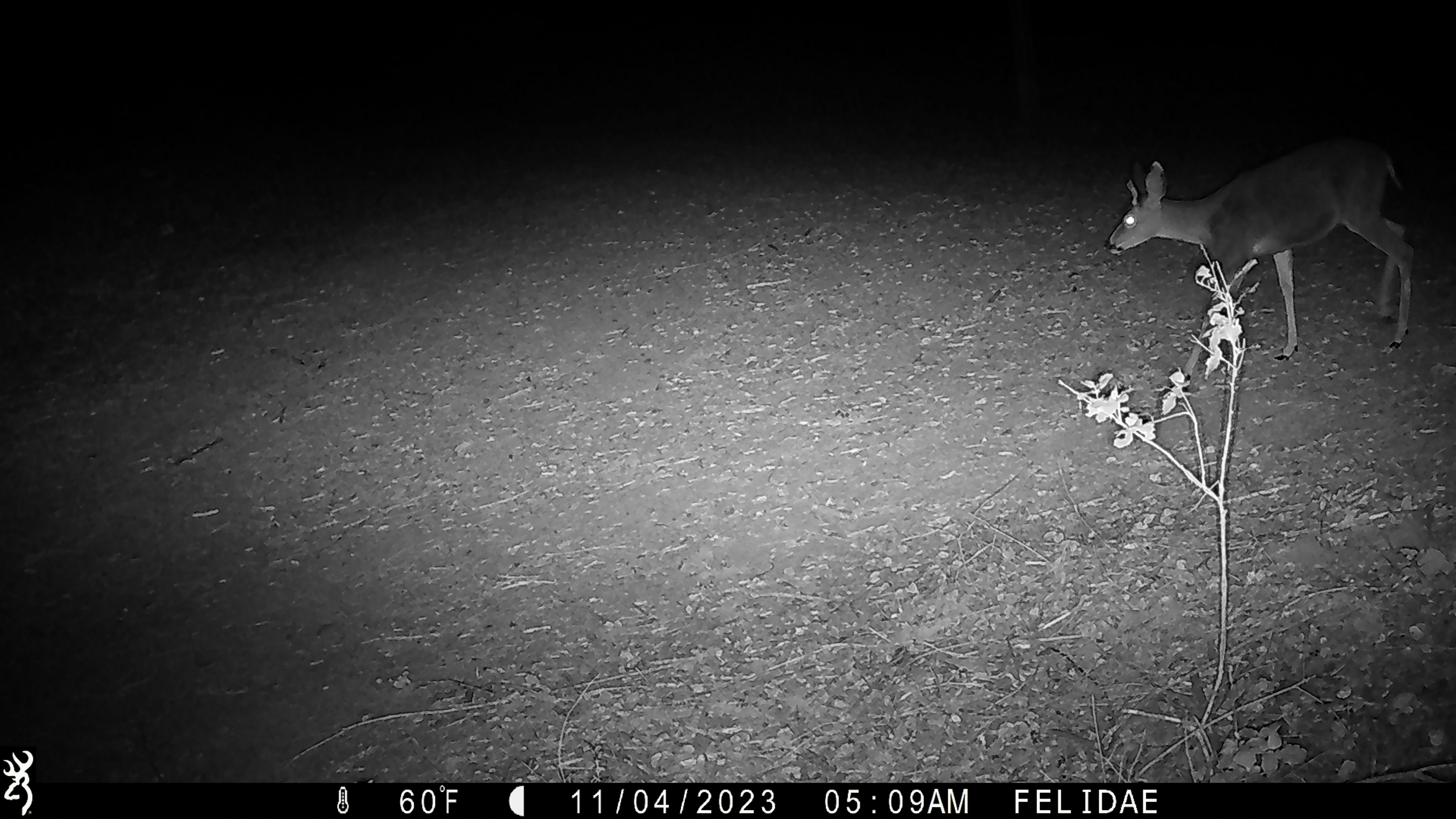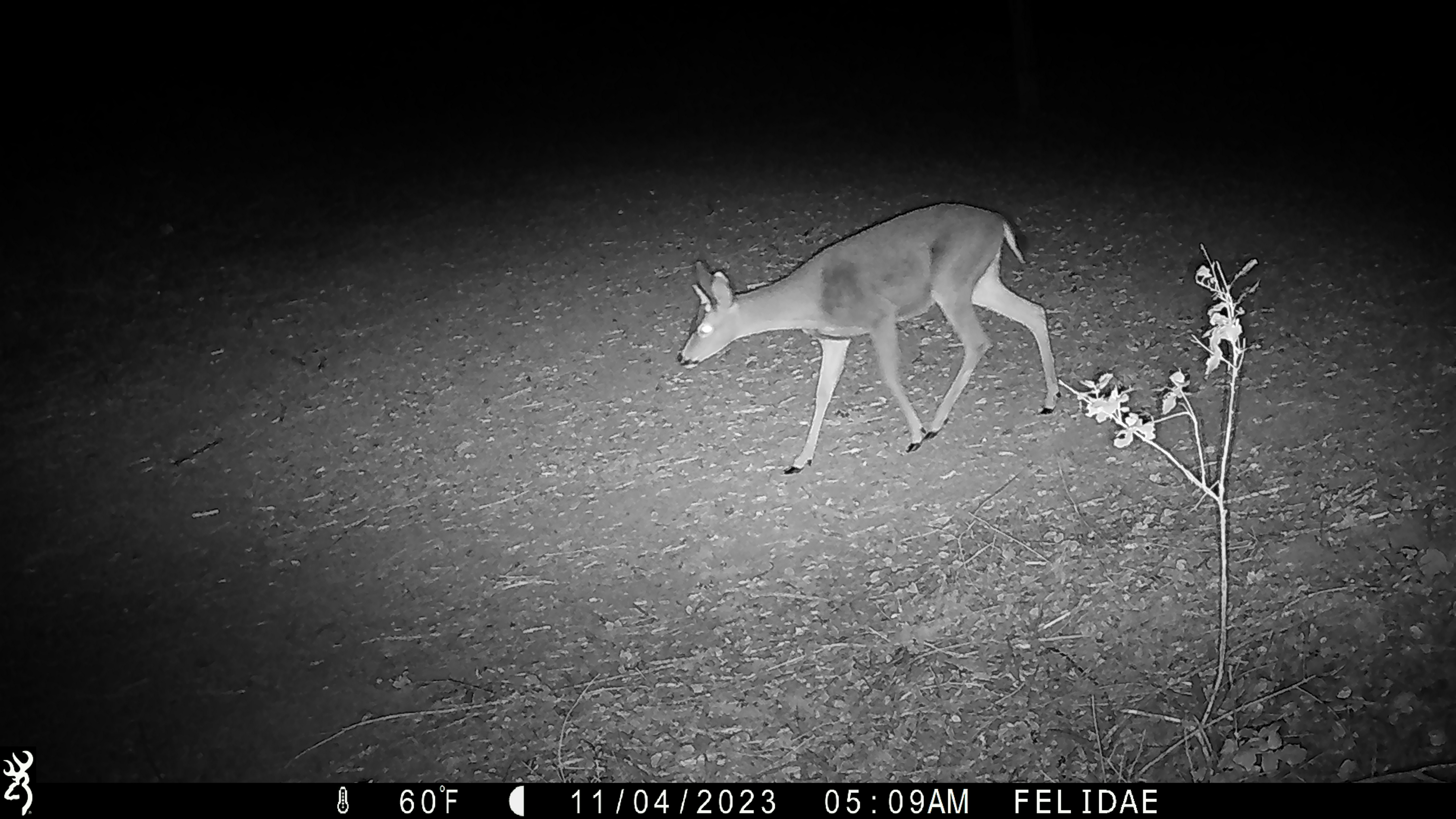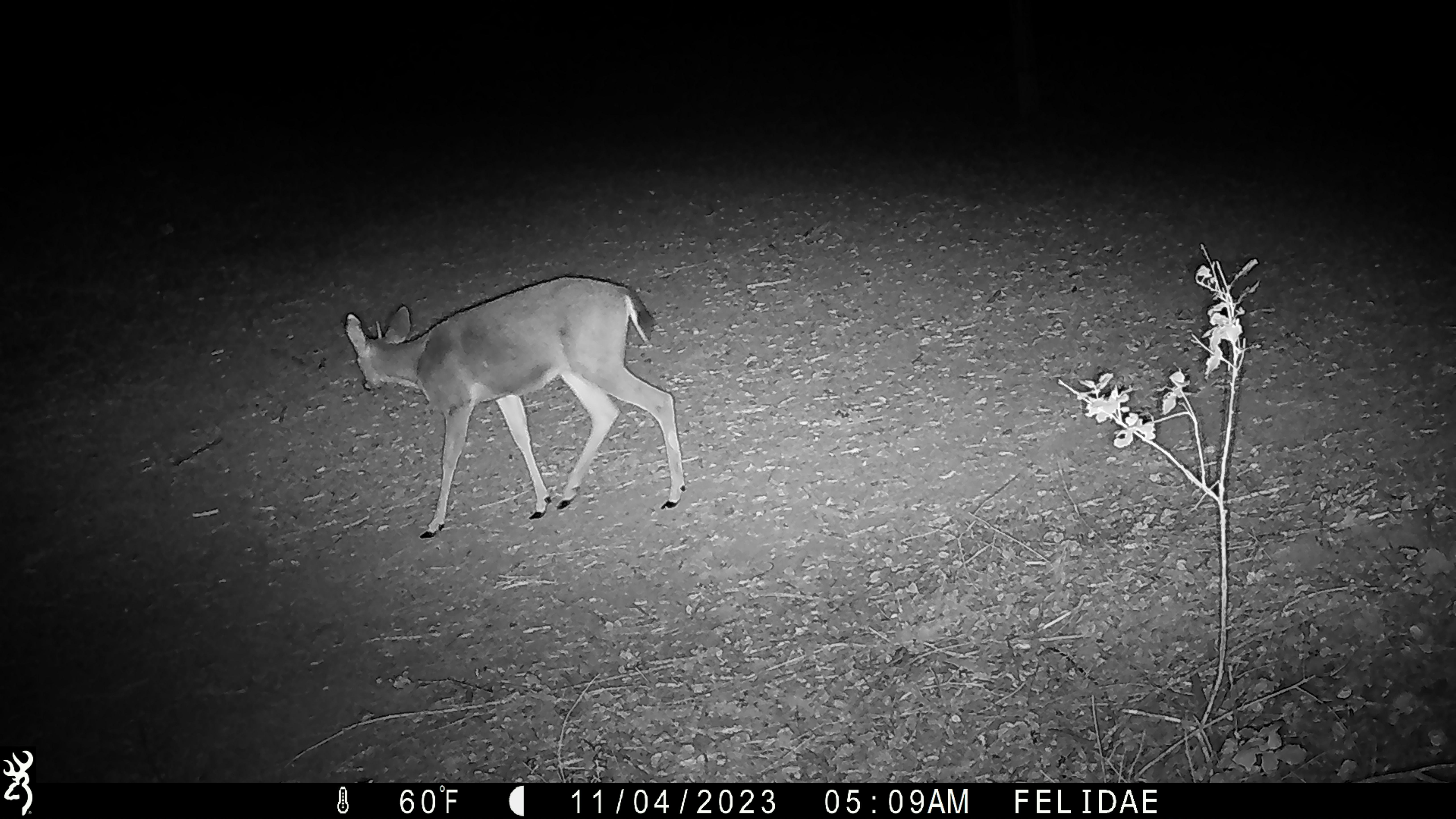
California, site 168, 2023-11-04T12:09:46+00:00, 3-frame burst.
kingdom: Animalia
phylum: Chordata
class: Mammalia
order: Artiodactyla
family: Cervidae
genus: Odocoileus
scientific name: Odocoileus hemionus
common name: mule deer